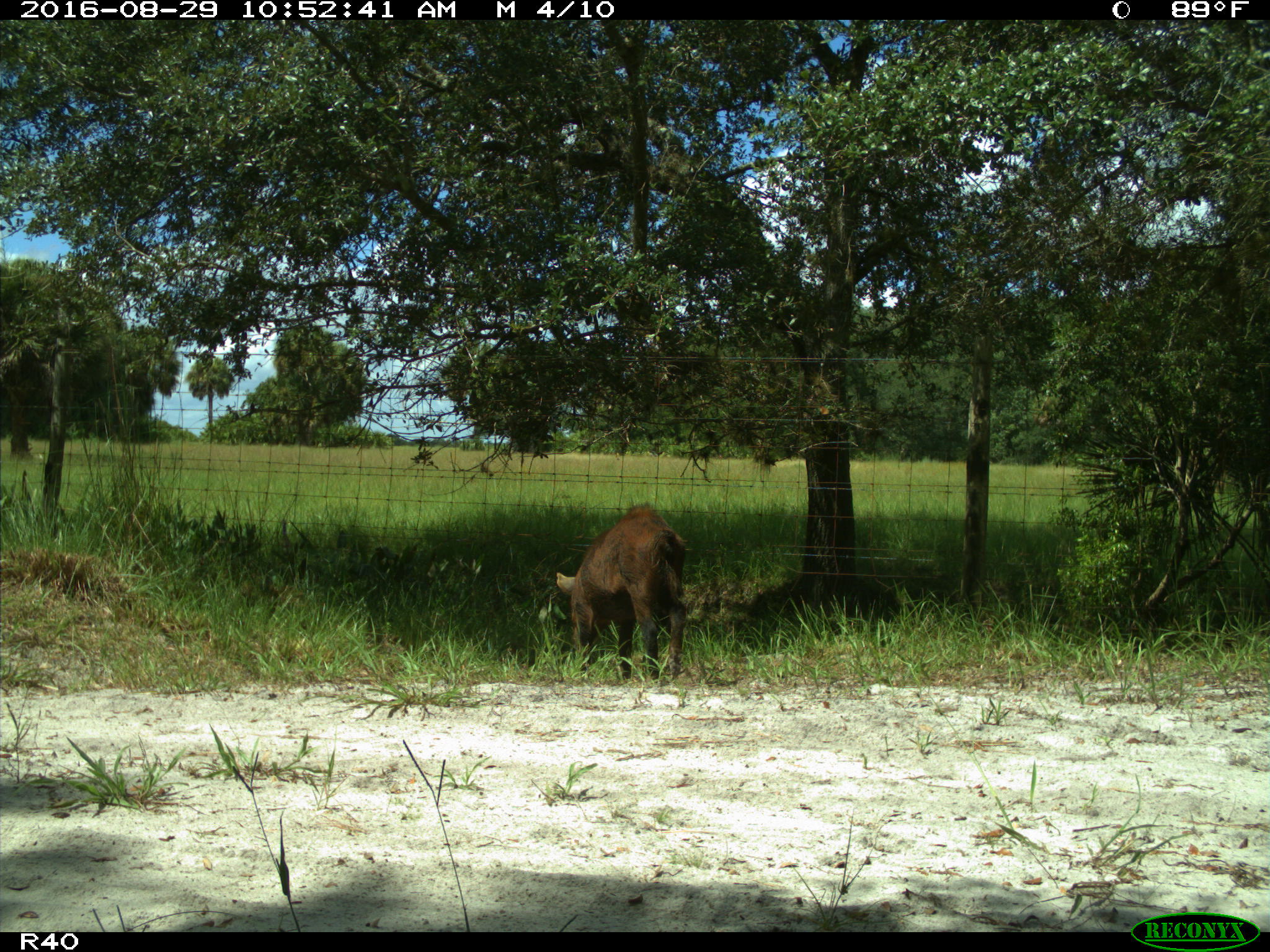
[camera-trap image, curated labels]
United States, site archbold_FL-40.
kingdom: Animalia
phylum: Chordata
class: Mammalia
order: Artiodactyla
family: Suidae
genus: Sus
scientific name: Sus scrofa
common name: wild boar